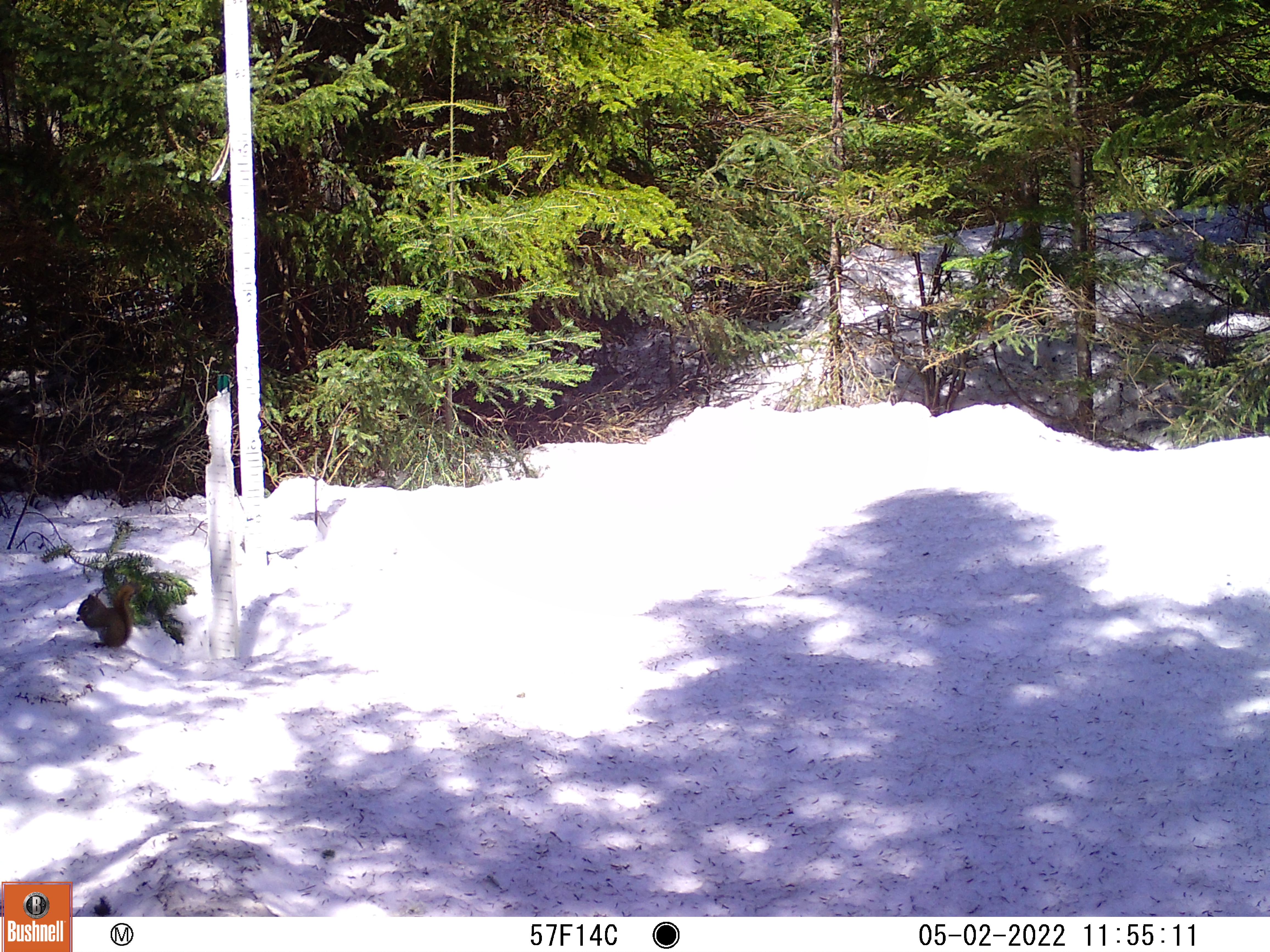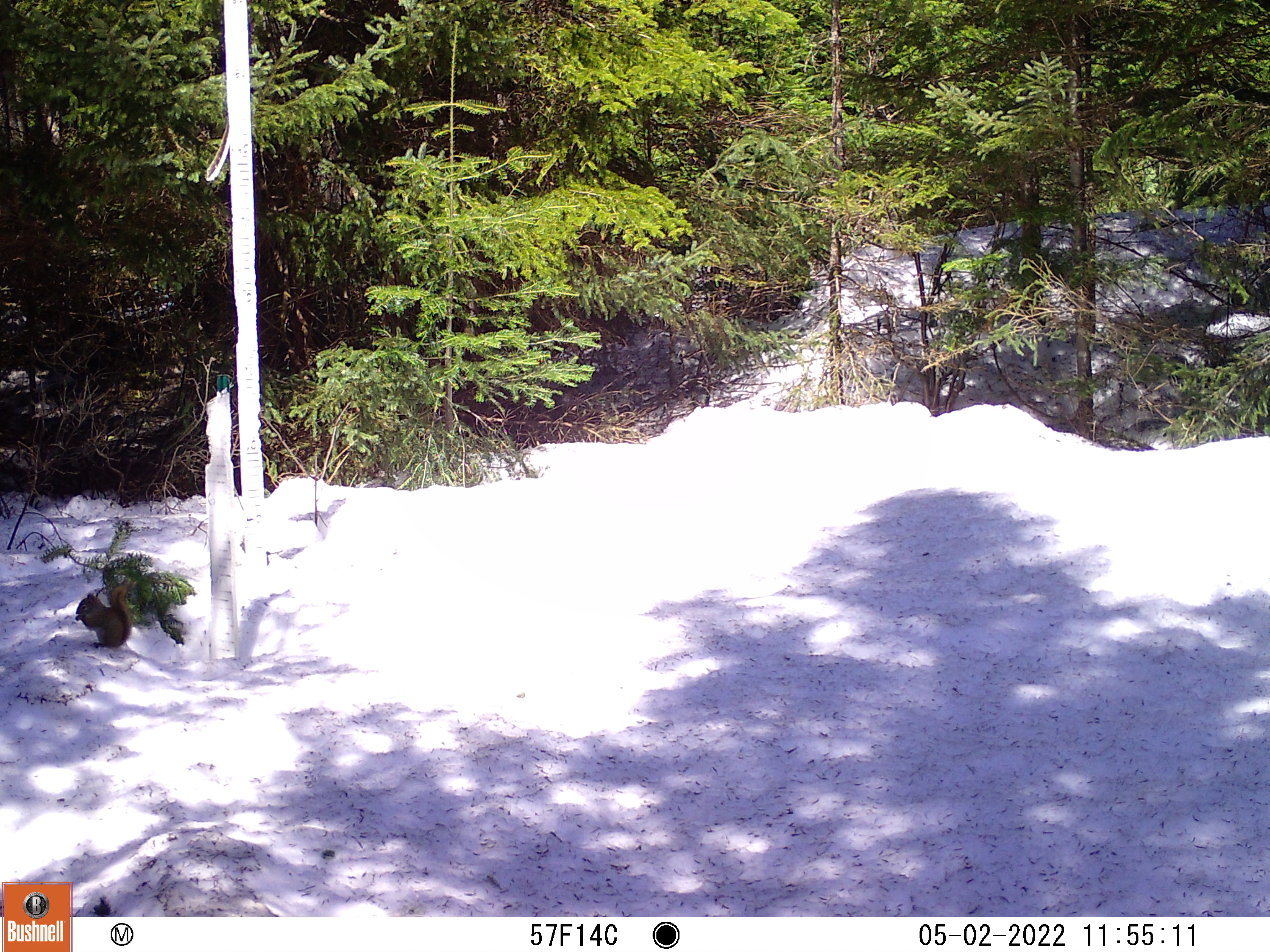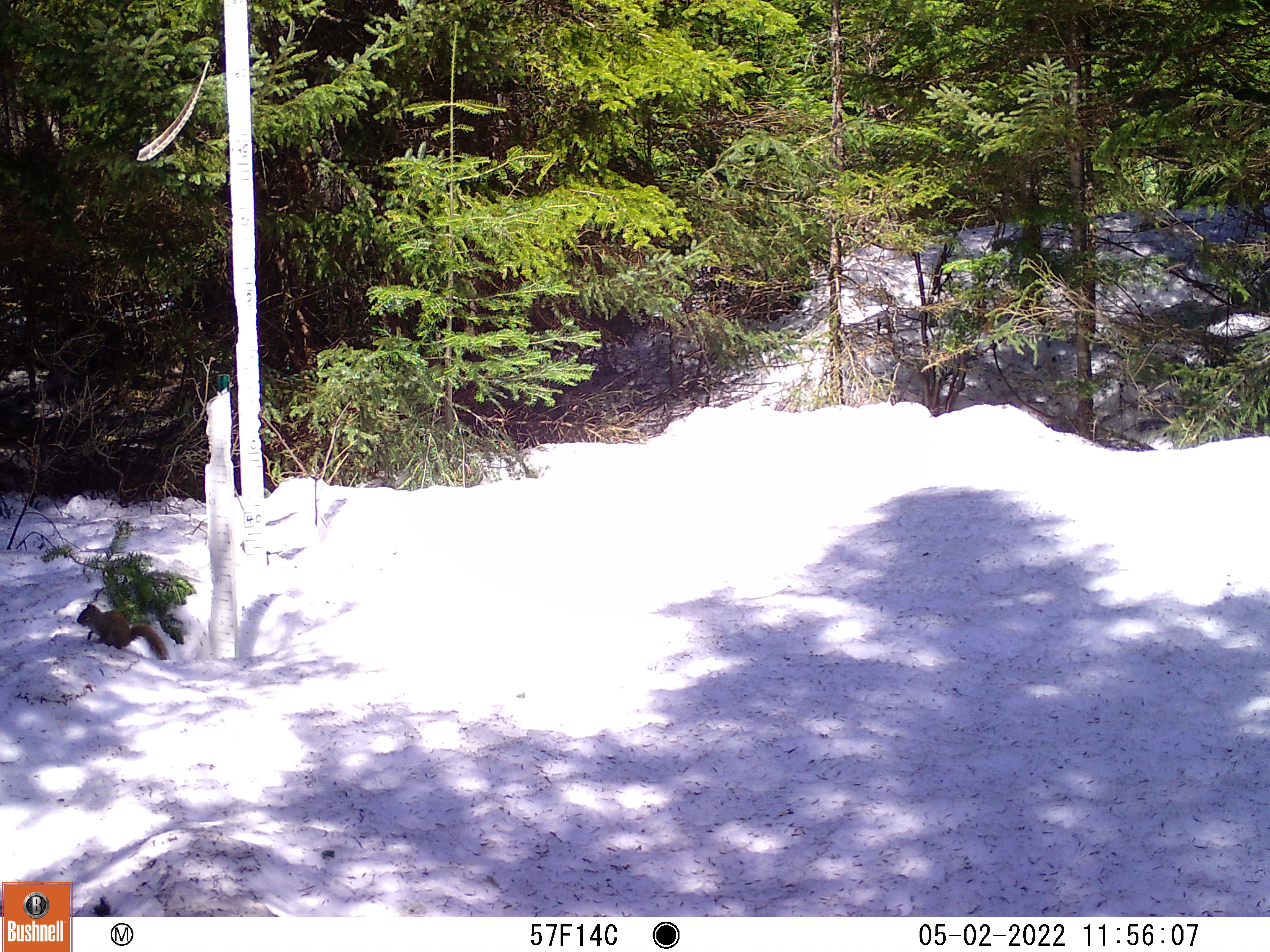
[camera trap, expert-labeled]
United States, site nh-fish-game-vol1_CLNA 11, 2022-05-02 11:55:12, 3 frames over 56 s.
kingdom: Animalia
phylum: Chordata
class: Mammalia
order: Rodentia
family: Sciuridae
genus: Sciurus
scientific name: Sciurus carolinensis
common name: gray squirrel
Gray squirrel (Sciurus carolinensis).